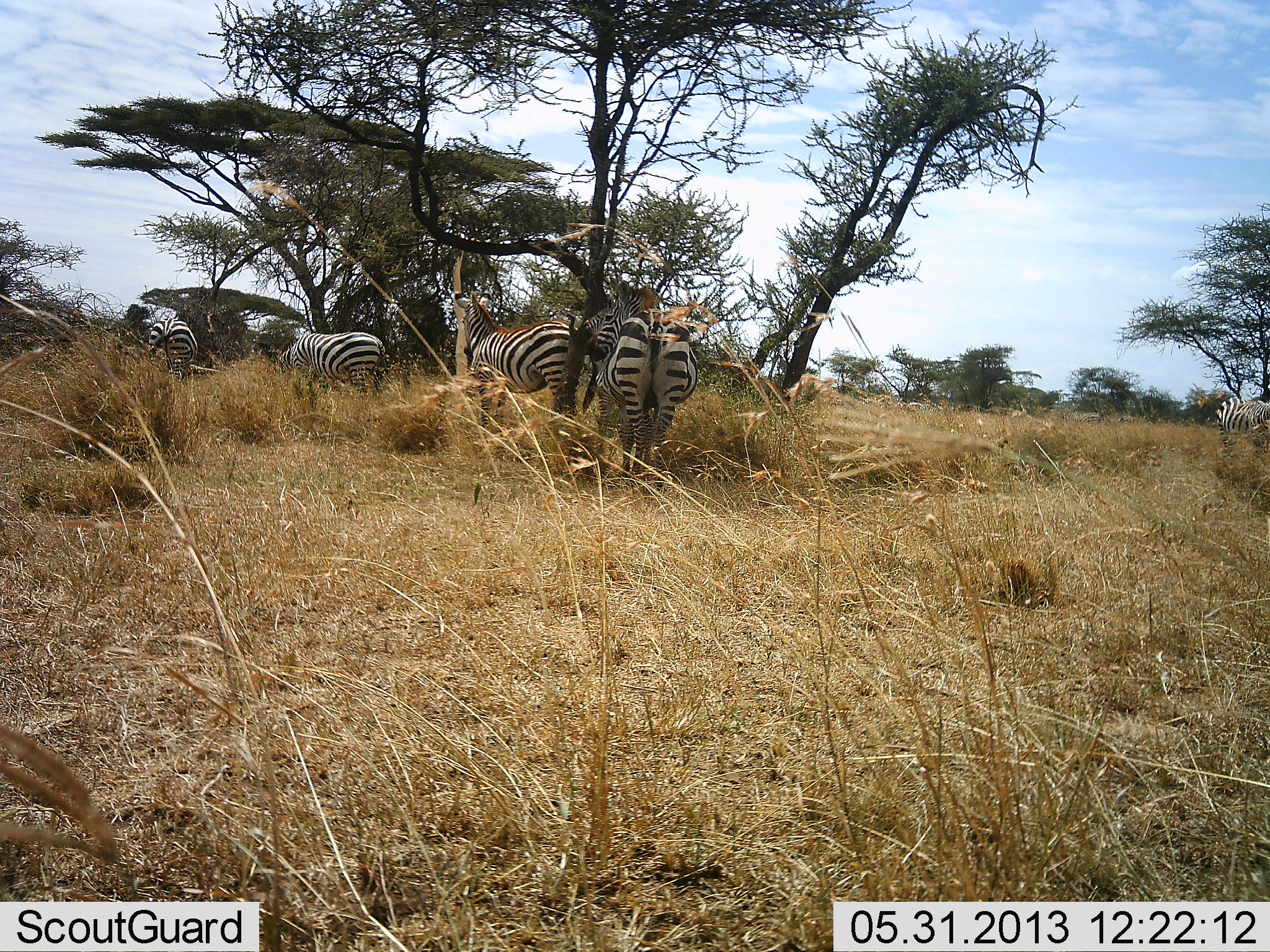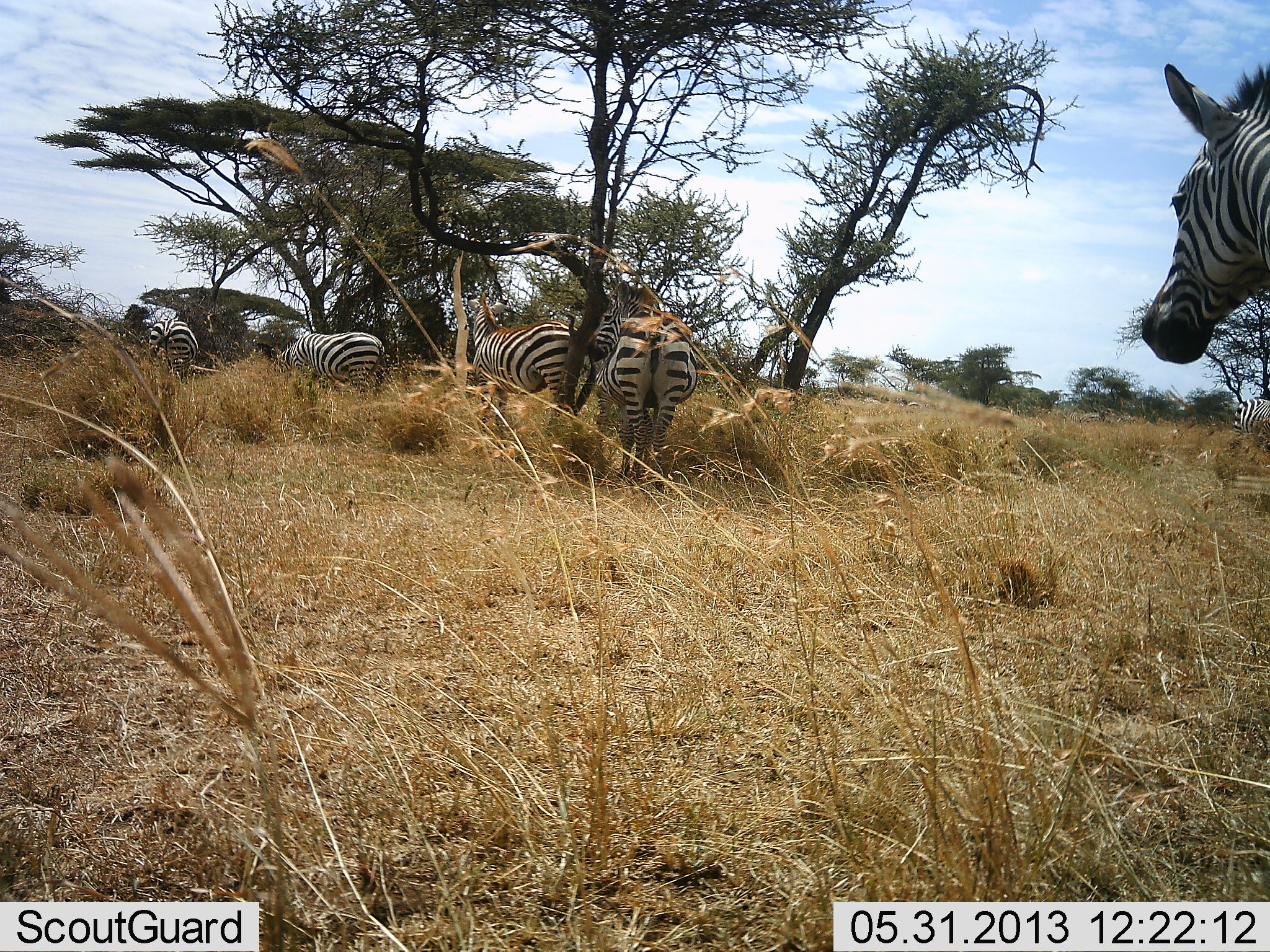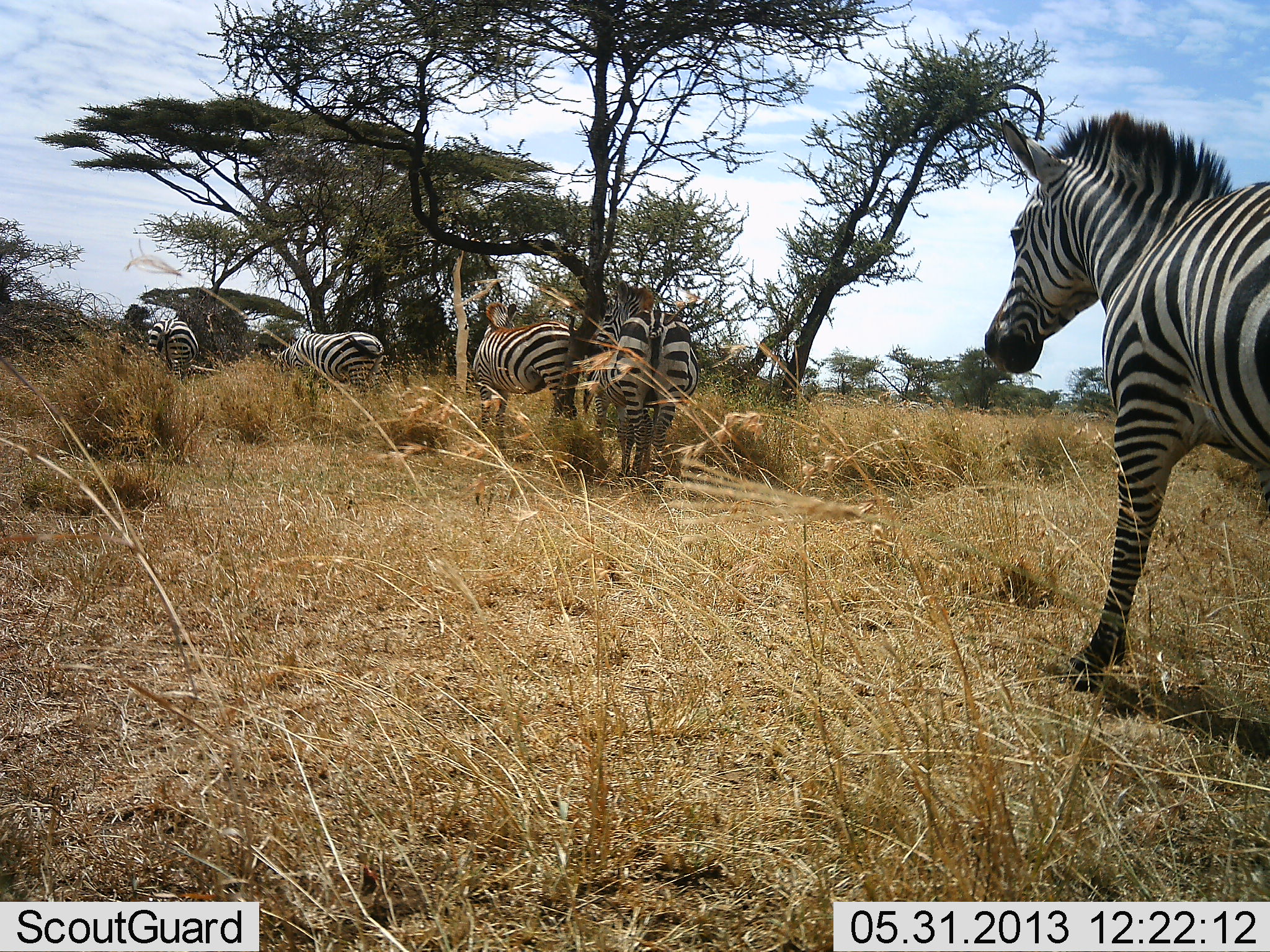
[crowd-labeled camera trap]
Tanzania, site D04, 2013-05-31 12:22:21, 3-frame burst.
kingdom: Animalia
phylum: Chordata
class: Mammalia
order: Perissodactyla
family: Equidae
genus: Equus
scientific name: Equus quagga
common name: plains zebra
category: zebra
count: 6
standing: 80%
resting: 10%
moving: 100%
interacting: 0%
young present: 0%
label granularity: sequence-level